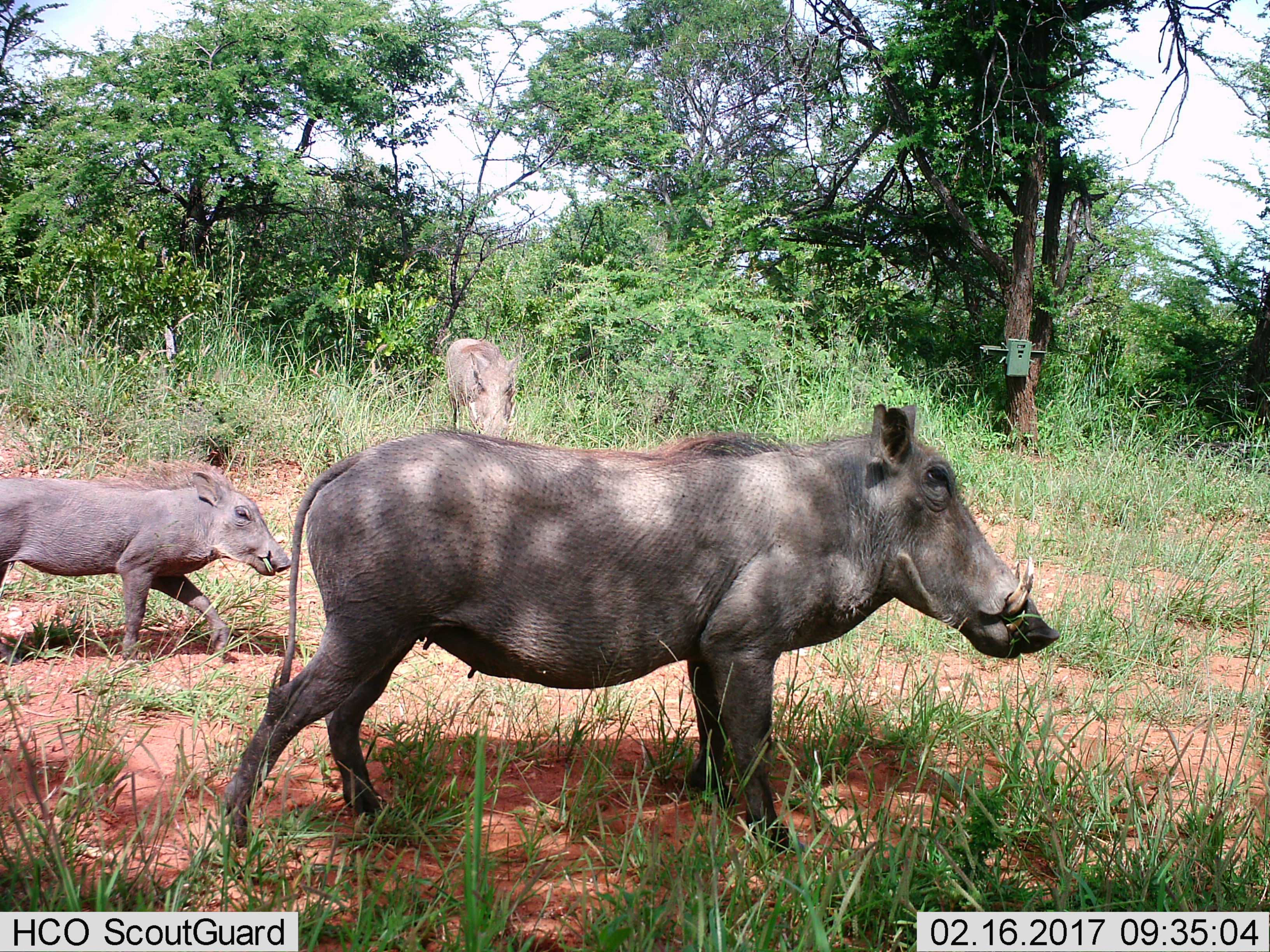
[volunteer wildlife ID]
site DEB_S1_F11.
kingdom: Animalia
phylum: Chordata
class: Mammalia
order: Artiodactyla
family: Suidae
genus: Phacochoerus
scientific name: Phacochoerus africanus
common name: warthog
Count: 3.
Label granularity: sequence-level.